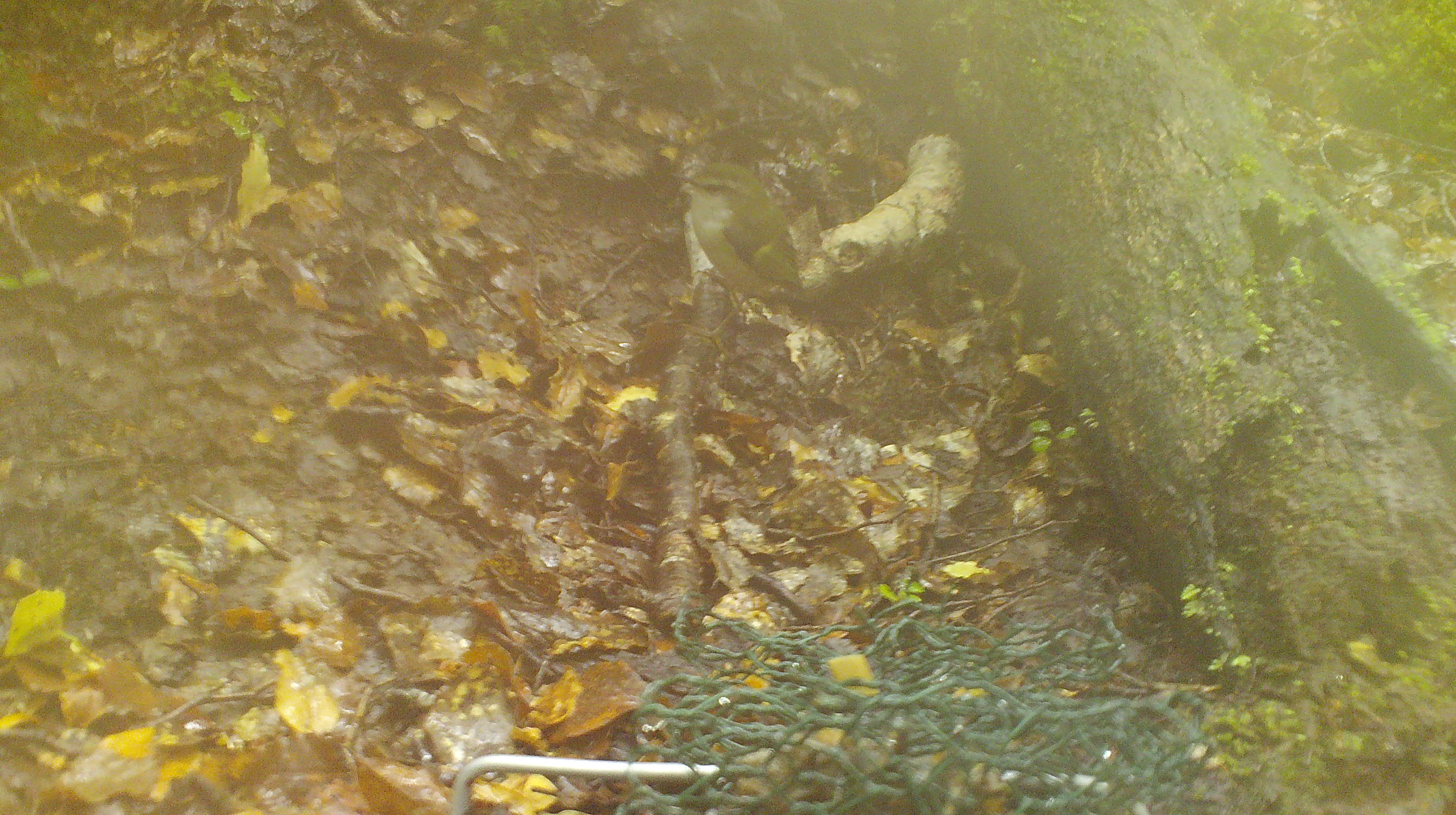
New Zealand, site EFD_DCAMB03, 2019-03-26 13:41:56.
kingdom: Animalia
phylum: Chordata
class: Aves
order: Passeriformes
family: Acanthisittidae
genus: Acanthisitta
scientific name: Acanthisitta chloris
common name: rifleman